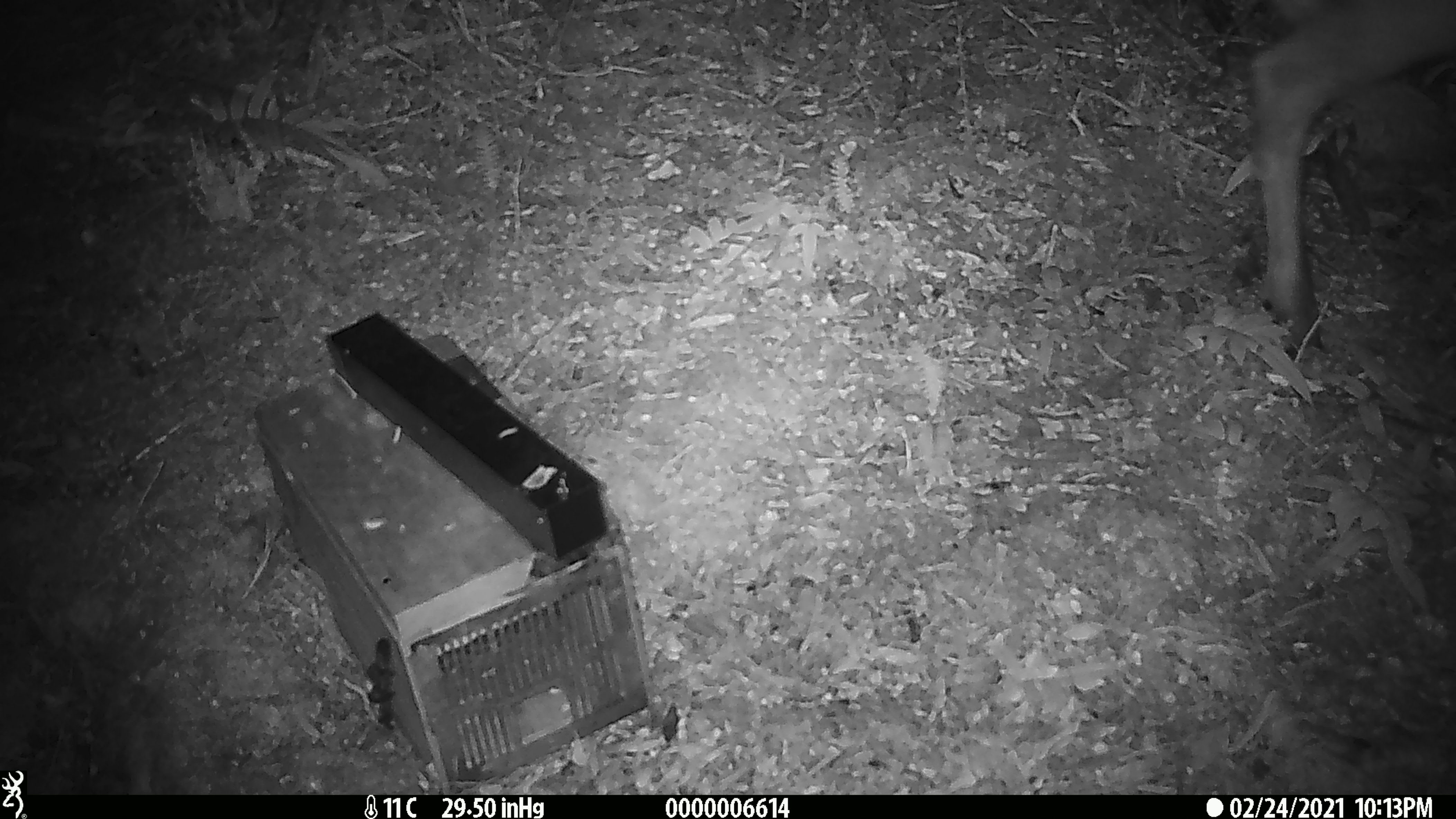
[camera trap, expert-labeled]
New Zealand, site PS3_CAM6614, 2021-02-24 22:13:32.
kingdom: Animalia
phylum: Chordata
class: Mammalia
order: Artiodactyla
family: Cervidae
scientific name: Cervidae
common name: deer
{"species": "deer (Cervidae)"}